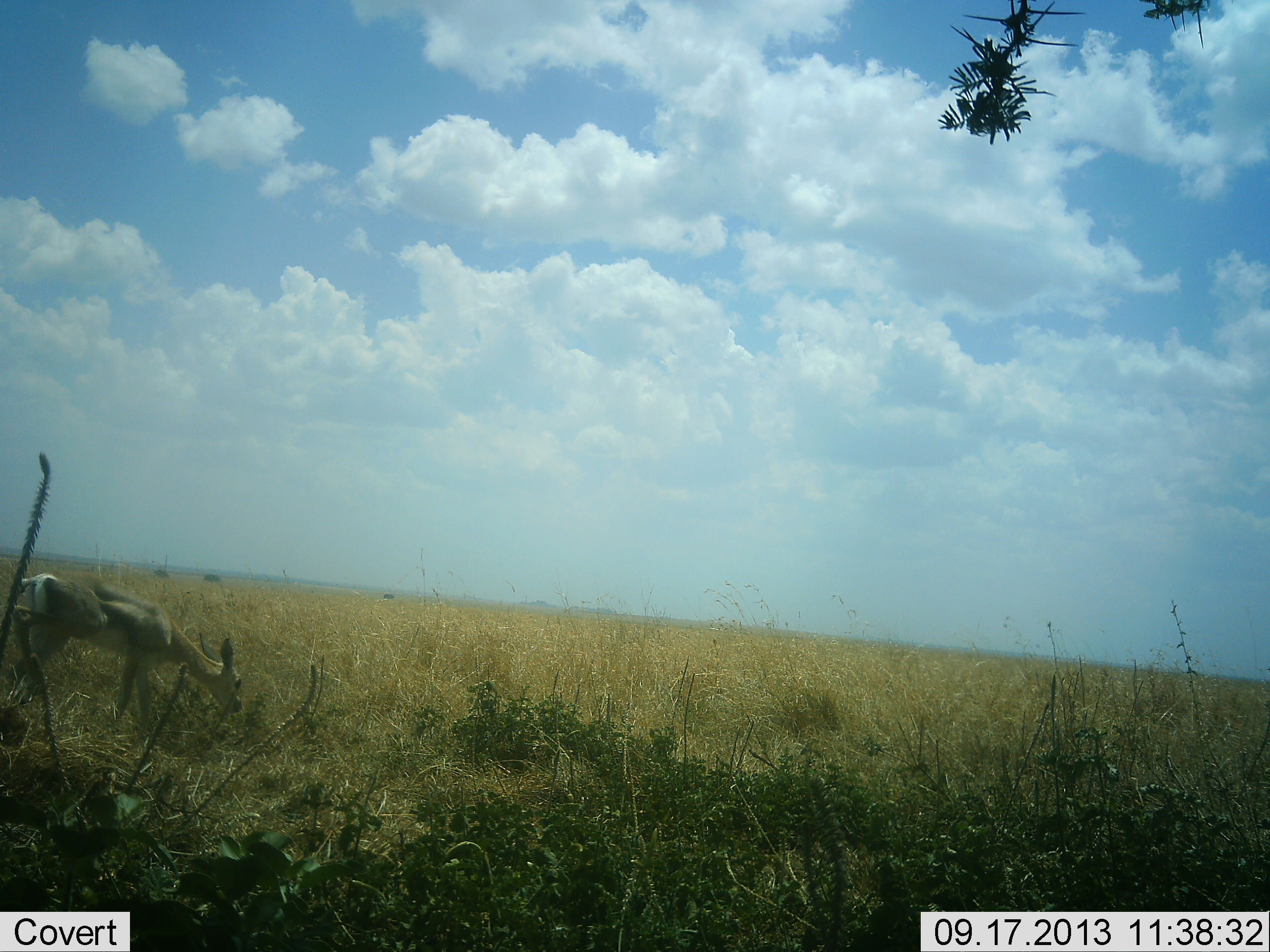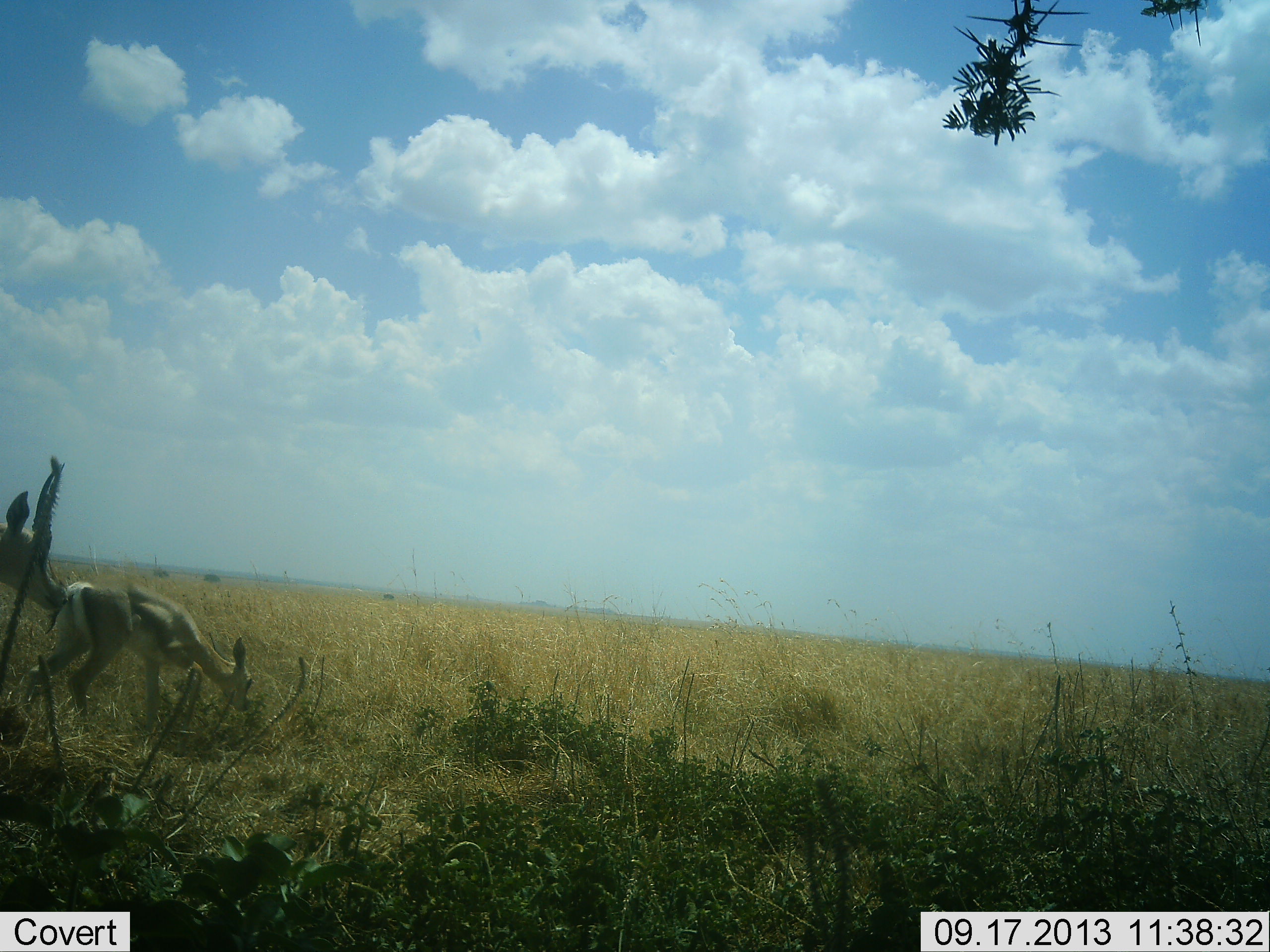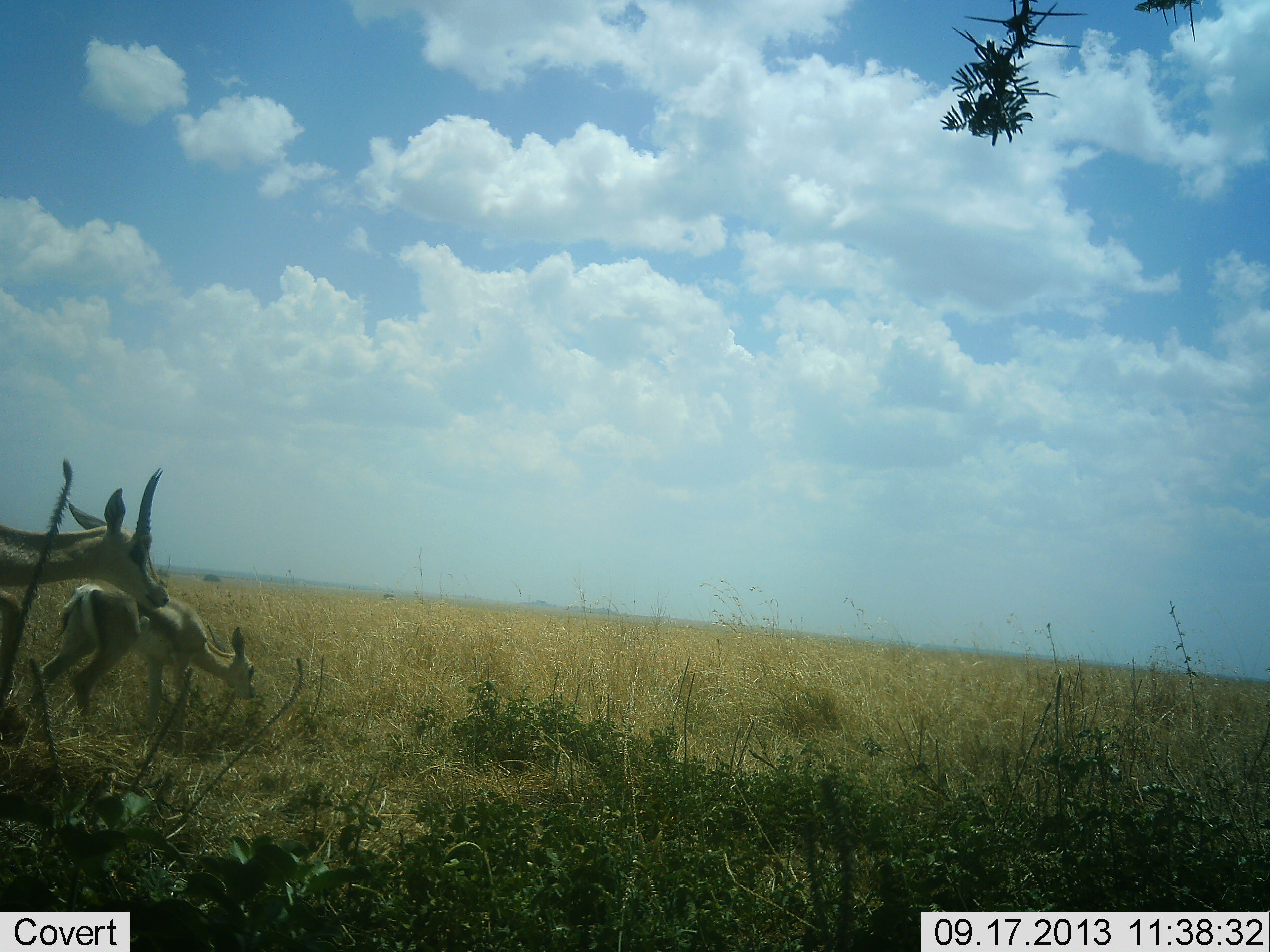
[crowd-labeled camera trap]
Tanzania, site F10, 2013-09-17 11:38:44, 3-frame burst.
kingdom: Animalia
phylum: Chordata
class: Mammalia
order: Artiodactyla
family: Bovidae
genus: Nanger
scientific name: Nanger granti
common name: grant's gazelle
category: gazellegrants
Gazellegrants (grant's gazelle) (Nanger granti), count 2. Behavior (volunteer vote fractions): standing 10%, resting 0%, moving 70%, interacting 10%. Young present (vote fraction): 0%. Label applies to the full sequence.